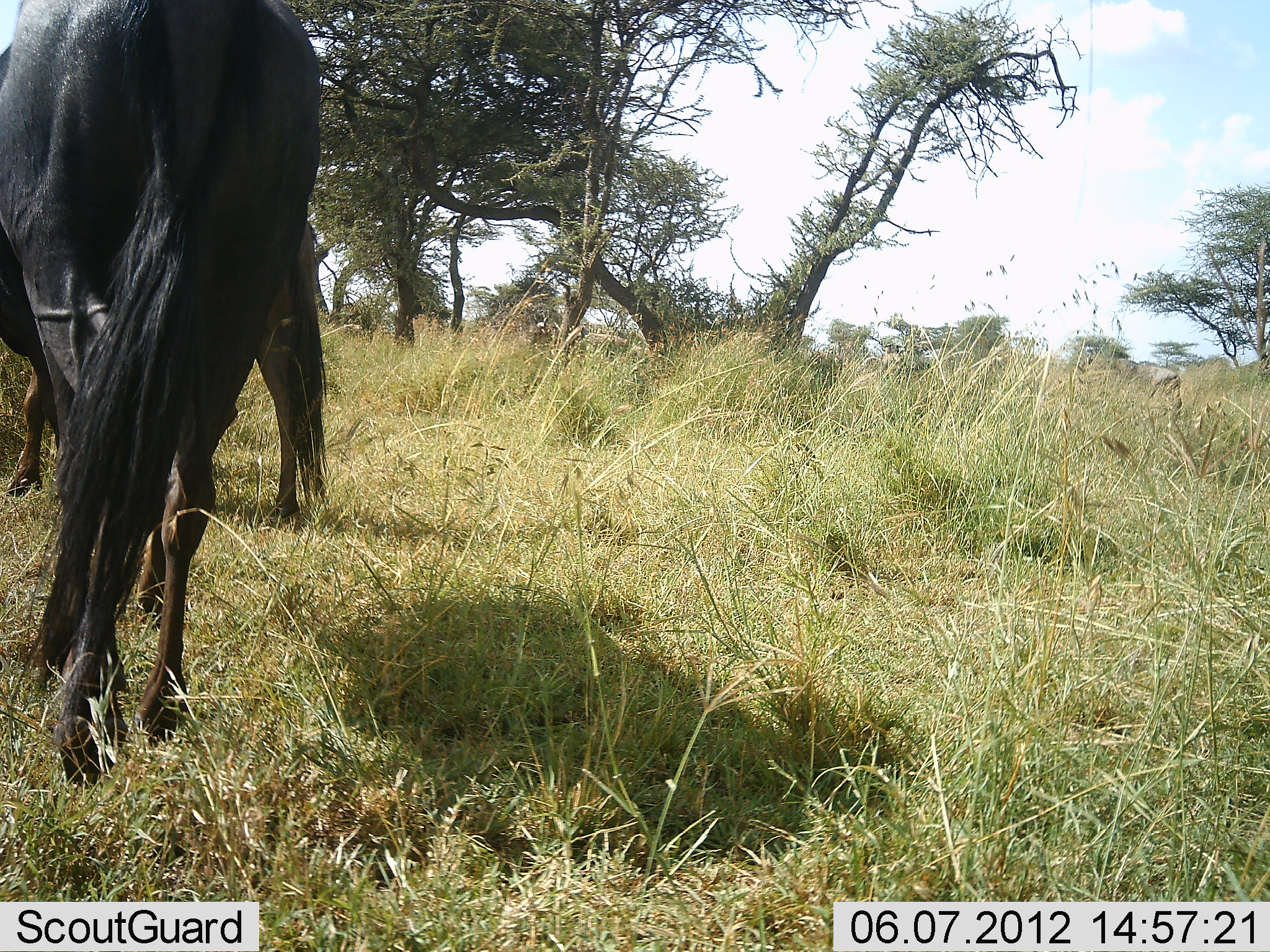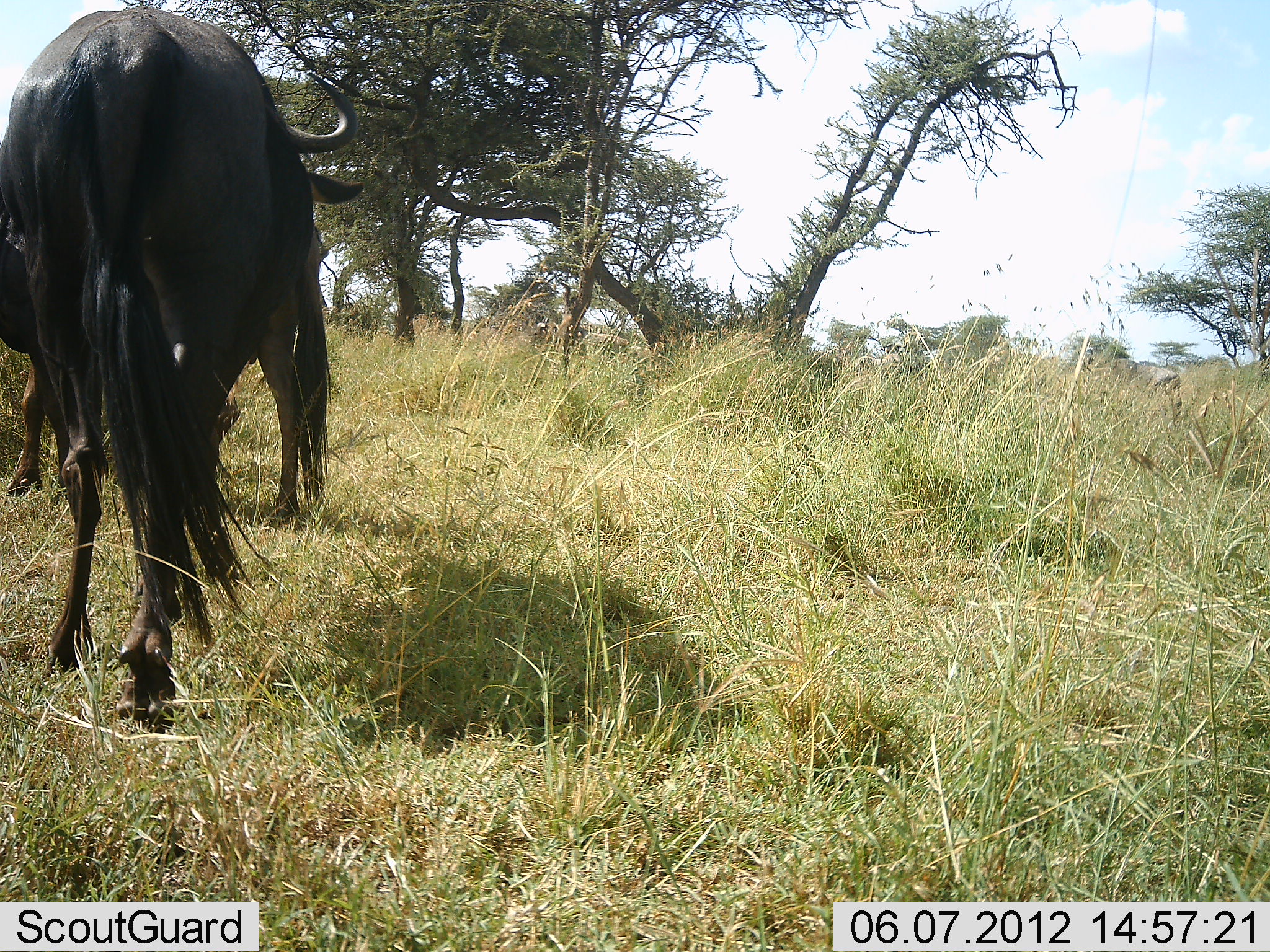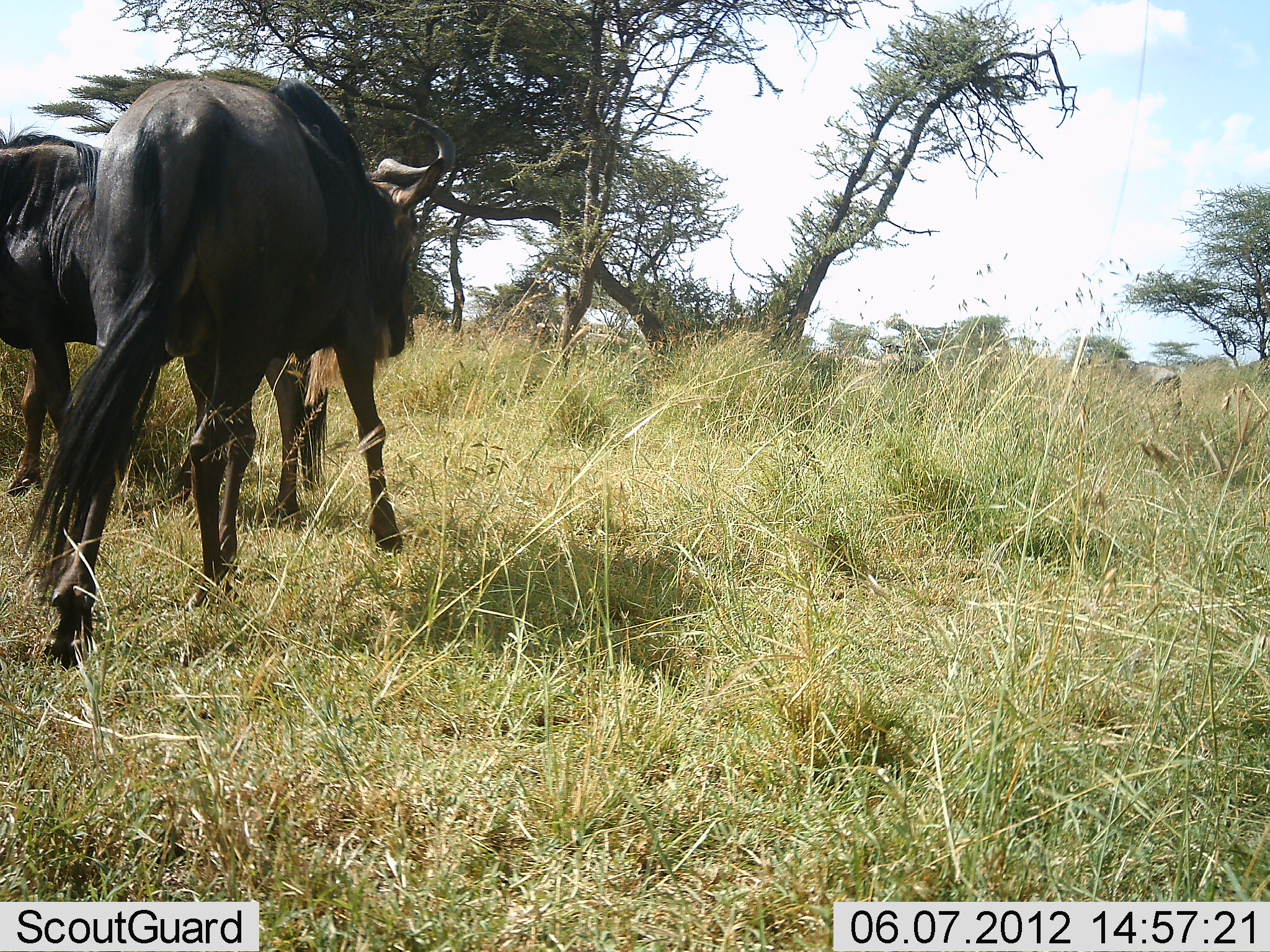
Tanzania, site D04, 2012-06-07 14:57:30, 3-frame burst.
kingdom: Animalia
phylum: Chordata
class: Mammalia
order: Artiodactyla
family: Bovidae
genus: Connochaetes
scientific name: Connochaetes taurinus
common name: blue wildebeest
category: wildebeest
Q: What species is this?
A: Wildebeest (blue wildebeest) (Connochaetes taurinus).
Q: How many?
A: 2.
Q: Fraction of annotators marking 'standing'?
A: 40%.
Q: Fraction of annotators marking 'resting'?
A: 0%.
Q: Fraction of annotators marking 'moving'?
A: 60%.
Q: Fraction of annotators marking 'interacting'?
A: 0%.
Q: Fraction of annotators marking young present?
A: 0%.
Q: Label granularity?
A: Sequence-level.